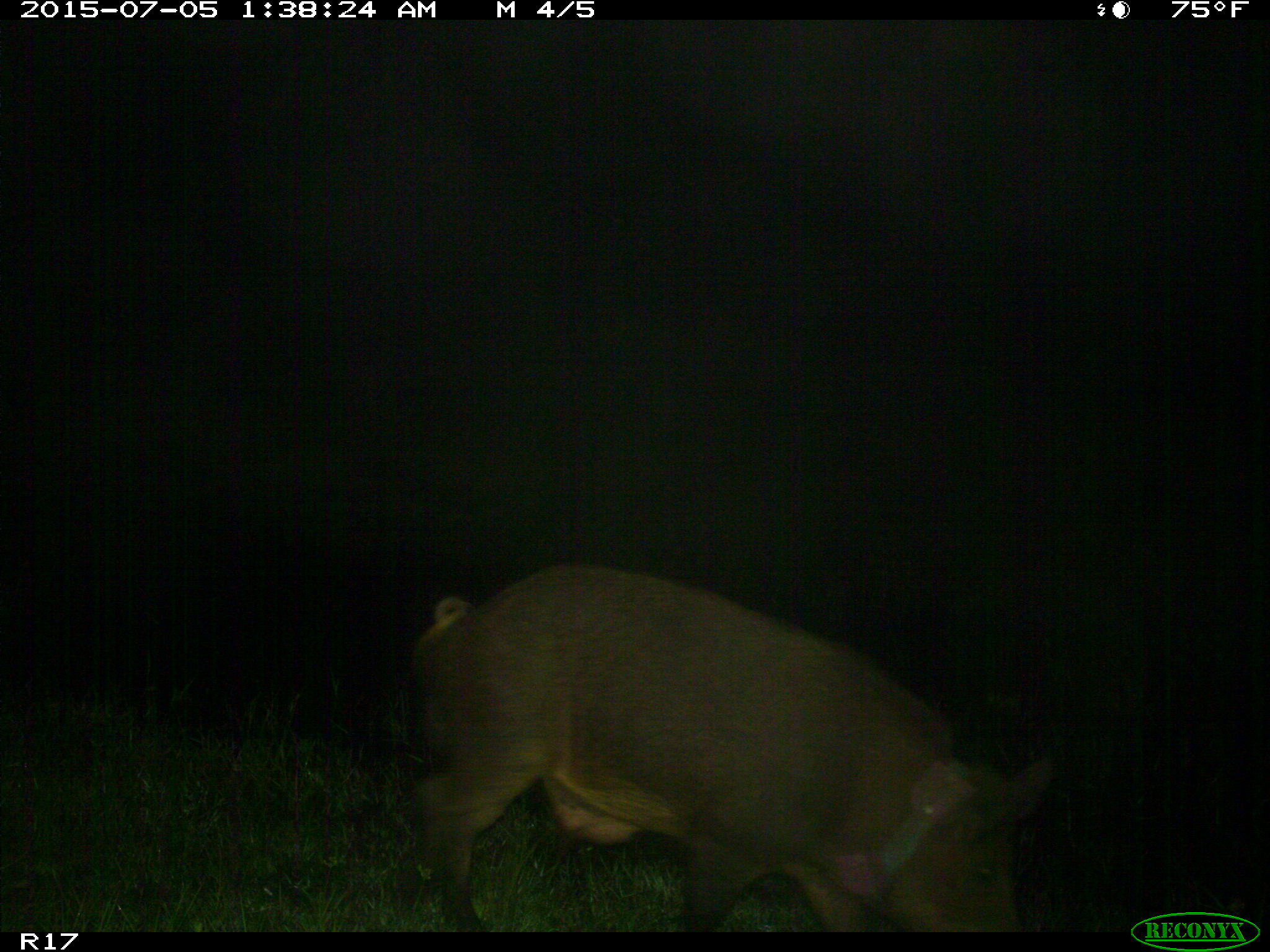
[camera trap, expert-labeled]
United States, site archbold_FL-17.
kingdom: Animalia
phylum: Chordata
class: Mammalia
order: Artiodactyla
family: Suidae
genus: Sus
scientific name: Sus scrofa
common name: wild boar